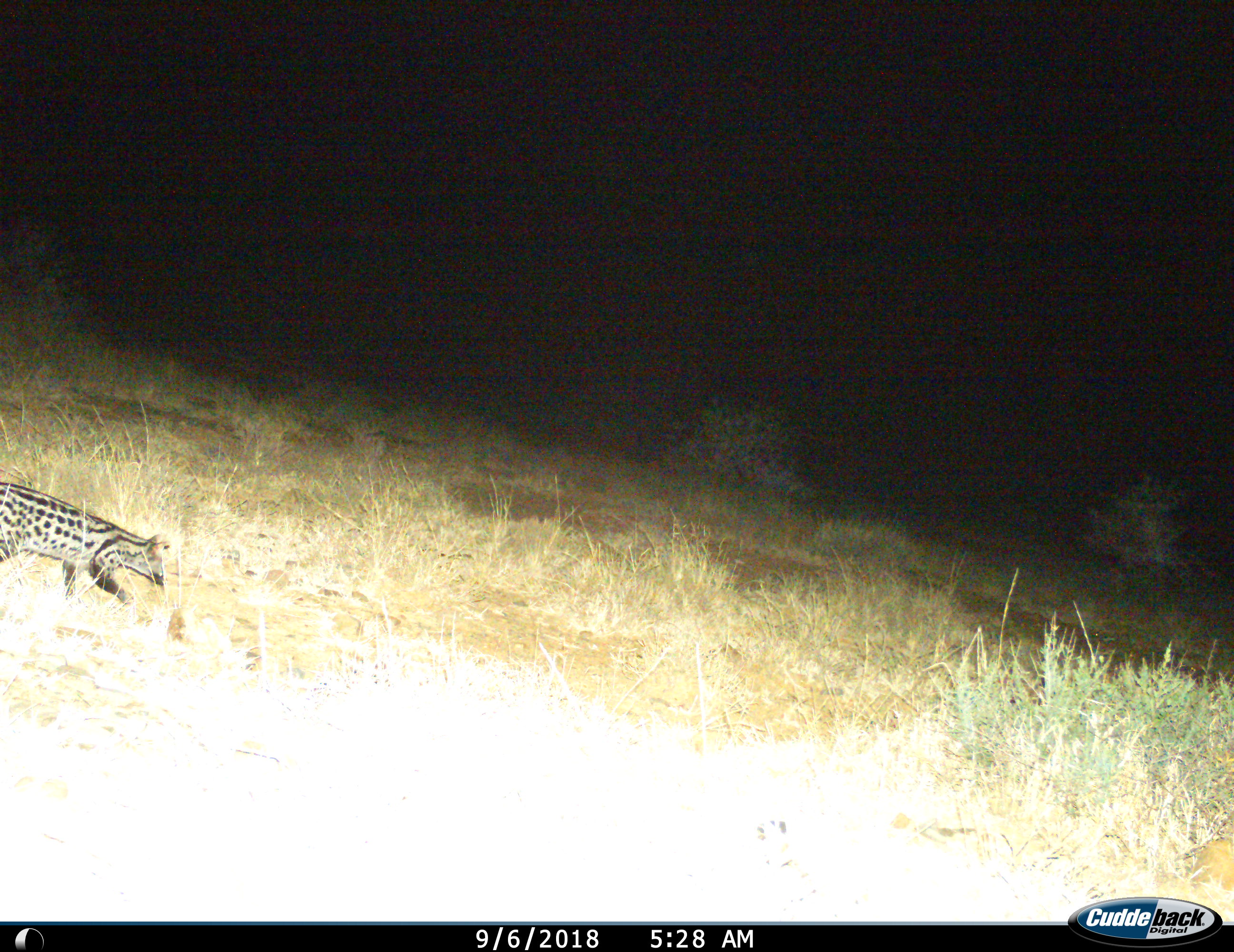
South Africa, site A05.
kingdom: Animalia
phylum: Chordata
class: Mammalia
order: Carnivora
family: Viverridae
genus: Genetta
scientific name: Genetta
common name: common small-spotted genet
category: genetcommonsmallspotted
Genetcommonsmallspotted (common small-spotted genet) (Genetta), count 1. Behavior (volunteer vote fractions): standing 0%, resting 0%, moving 100%, interacting 0%. Young present (vote fraction): 0%. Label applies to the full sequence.